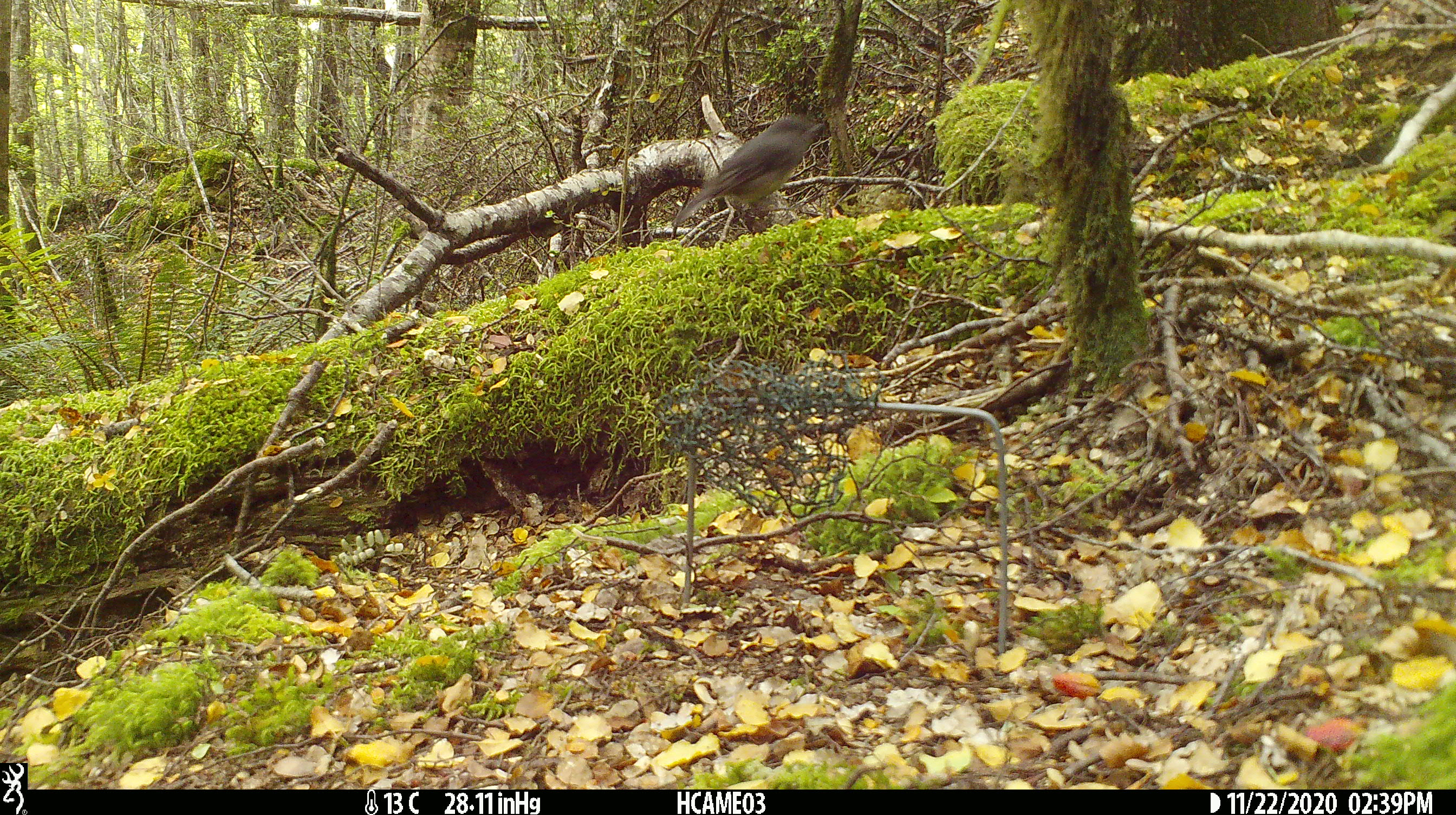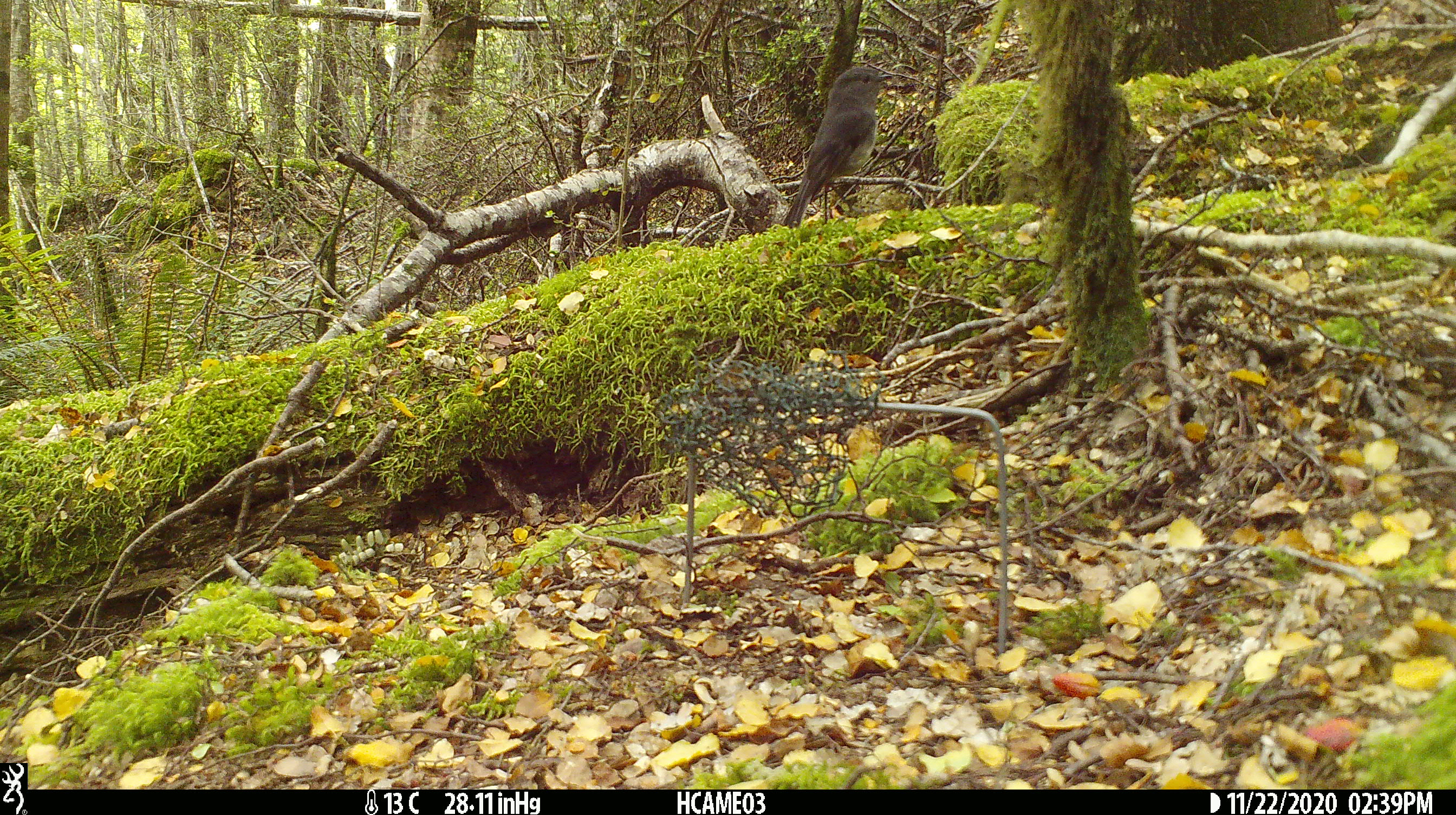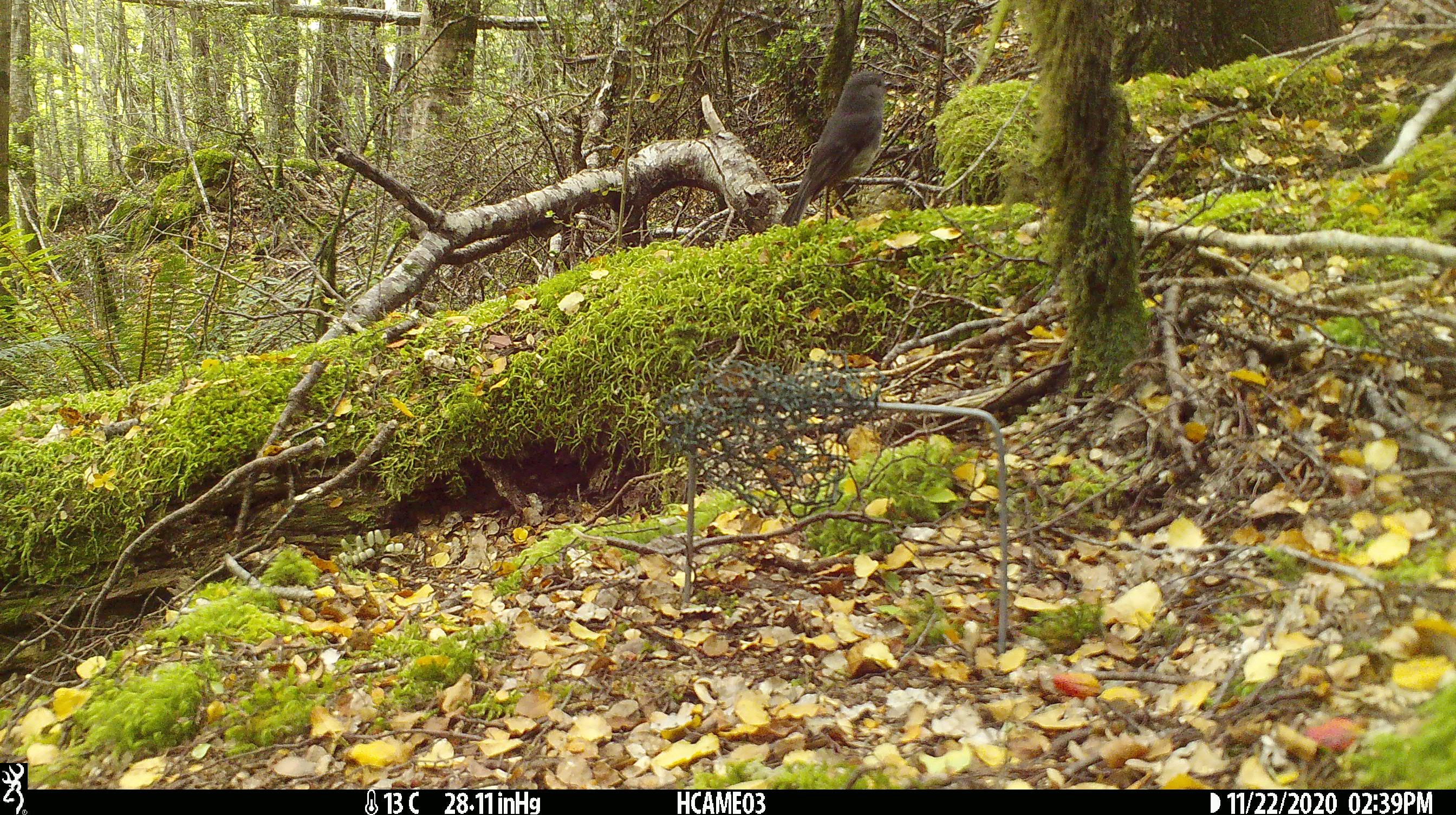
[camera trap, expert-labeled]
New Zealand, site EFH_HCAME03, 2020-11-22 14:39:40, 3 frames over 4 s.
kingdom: Animalia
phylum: Chordata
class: Aves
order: Passeriformes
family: Petroicidae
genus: Petroica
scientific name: Petroica australis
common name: new zealand robin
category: robin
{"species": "robin (new zealand robin) (Petroica australis)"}